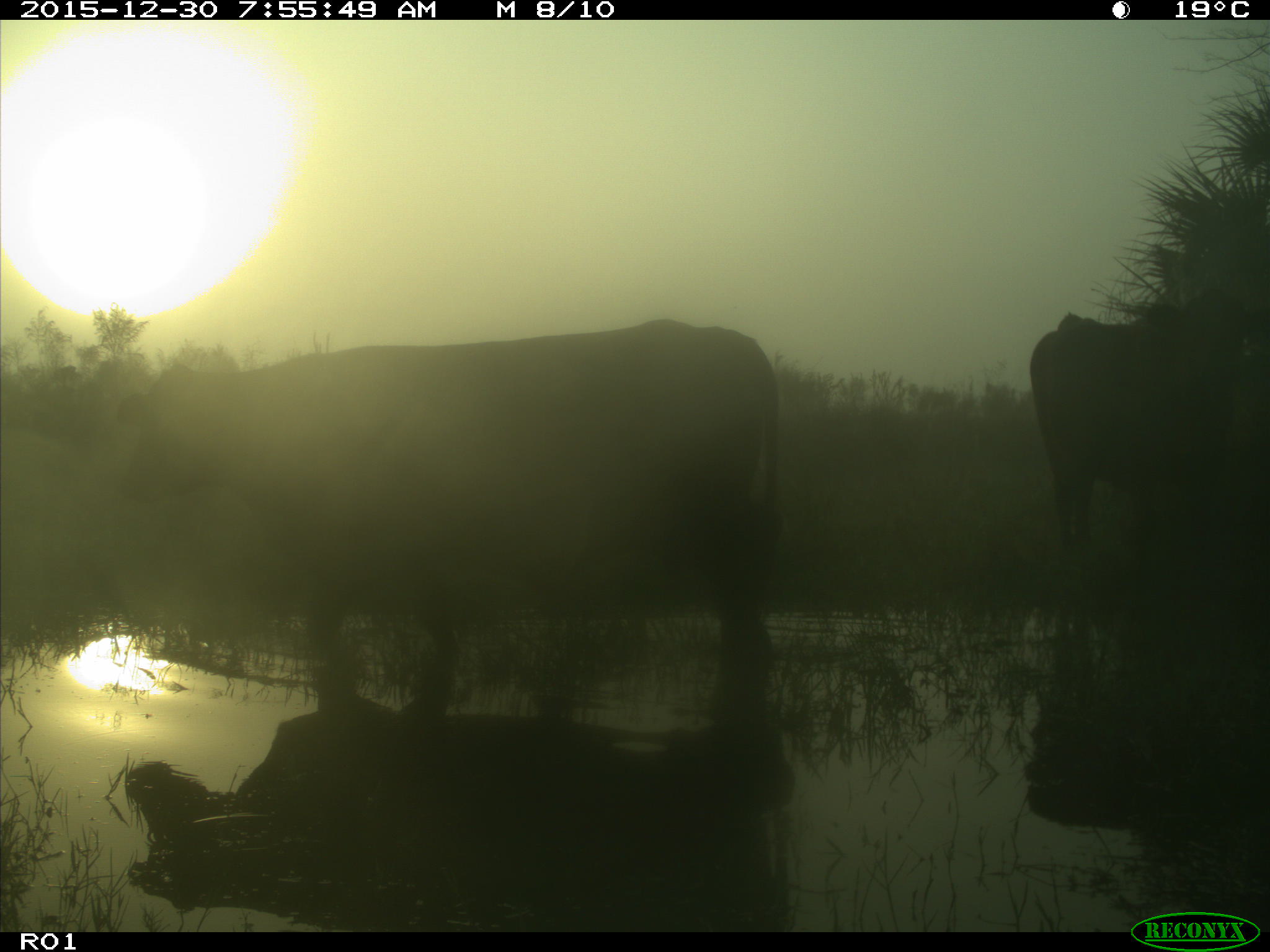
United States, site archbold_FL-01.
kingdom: Animalia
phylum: Chordata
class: Mammalia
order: Artiodactyla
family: Bovidae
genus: Bos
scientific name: Bos taurus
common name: domestic cow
Bos taurus (domestic cow).